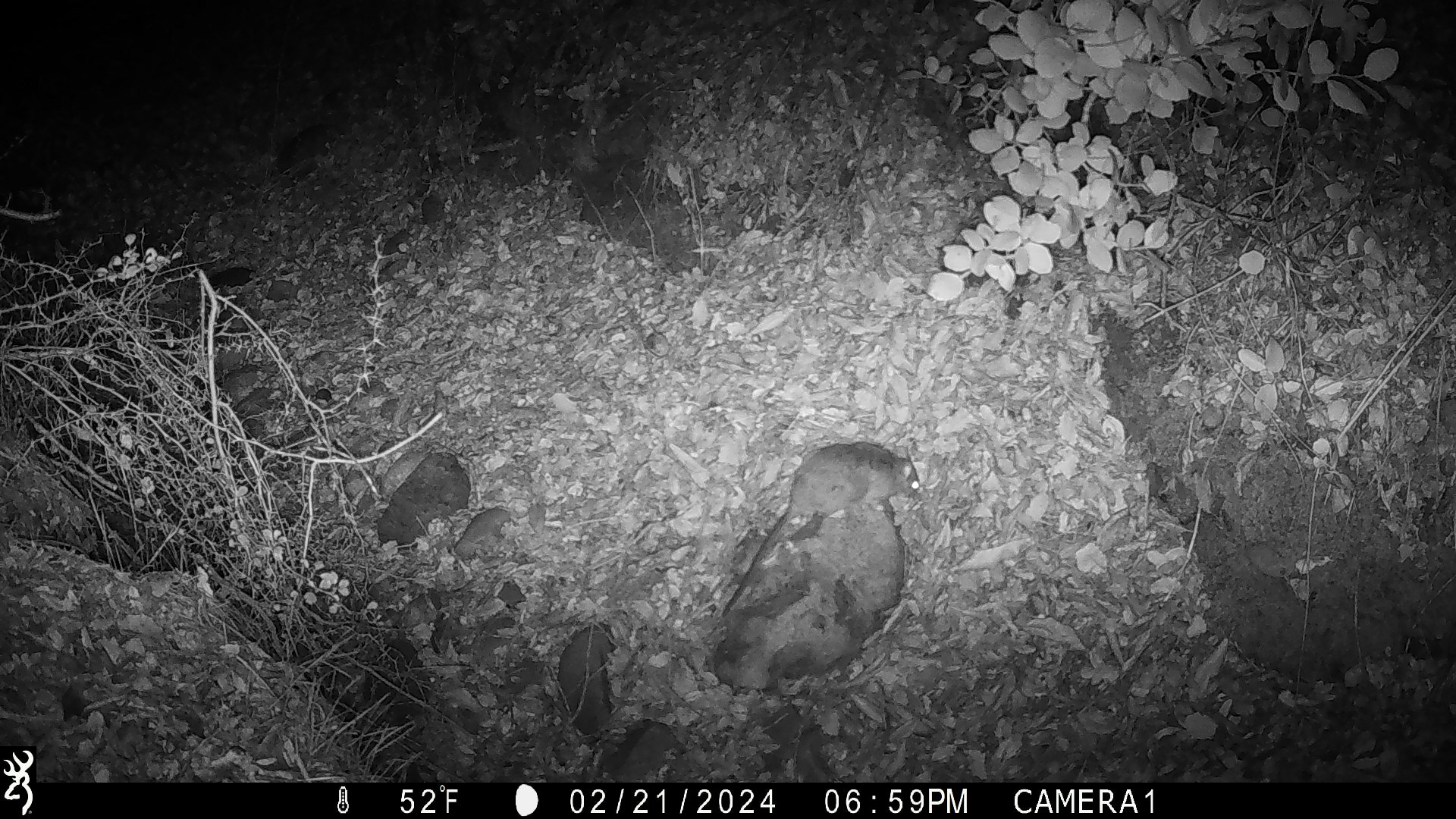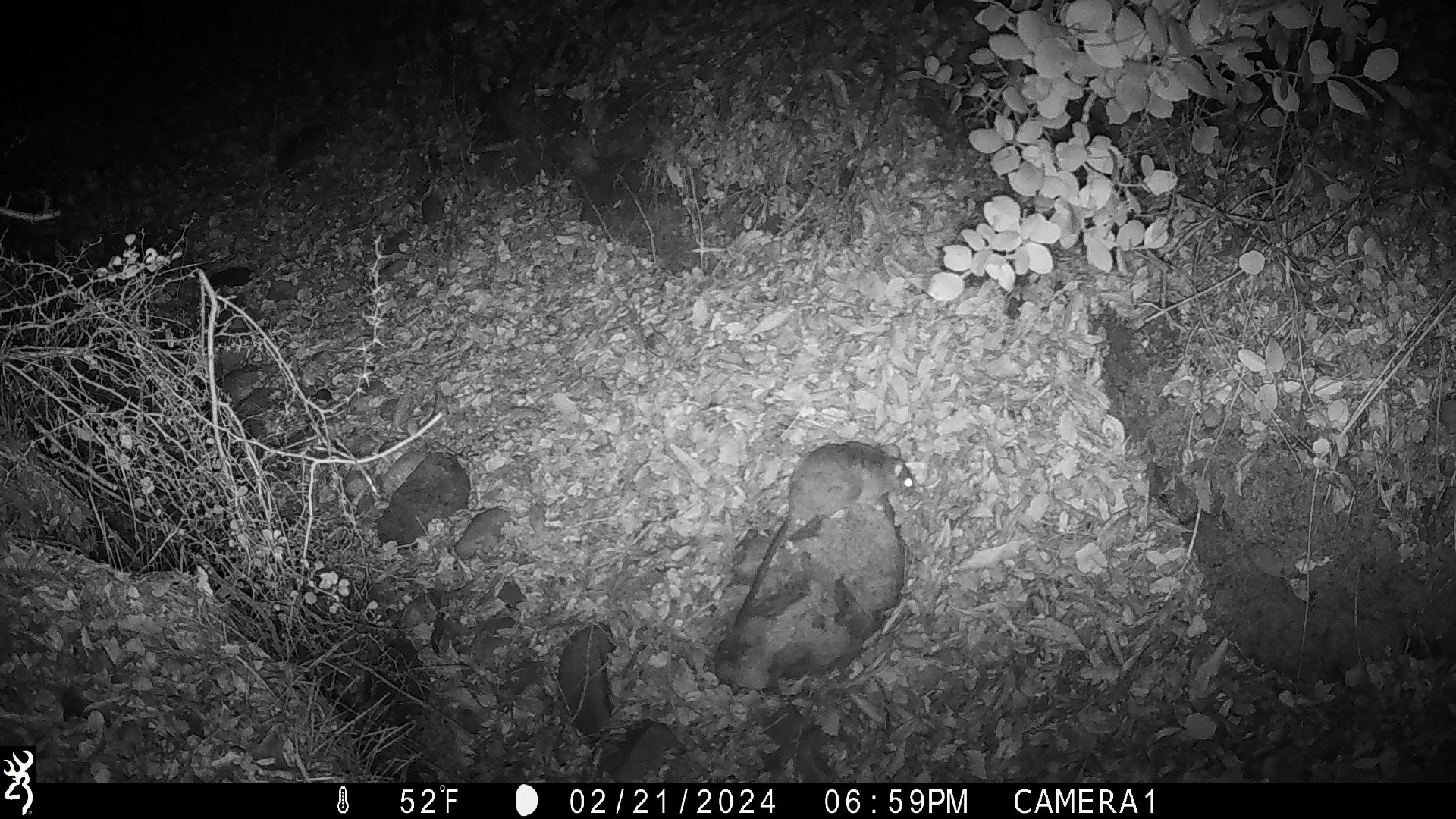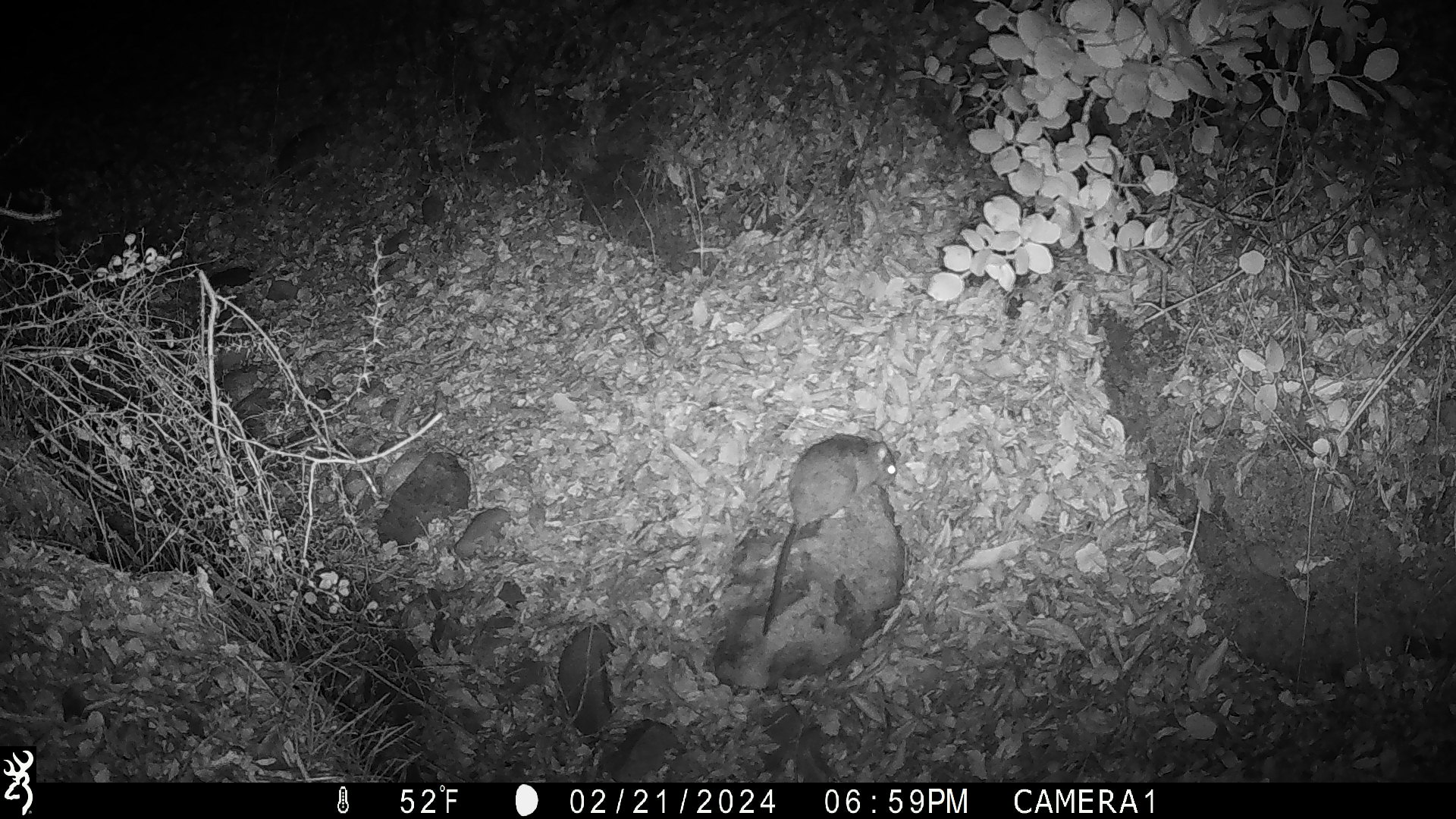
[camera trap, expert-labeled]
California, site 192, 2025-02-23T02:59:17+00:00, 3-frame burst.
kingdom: Animalia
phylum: Chordata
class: Mammalia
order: Rodentia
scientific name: Rodentia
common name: mouse or rat